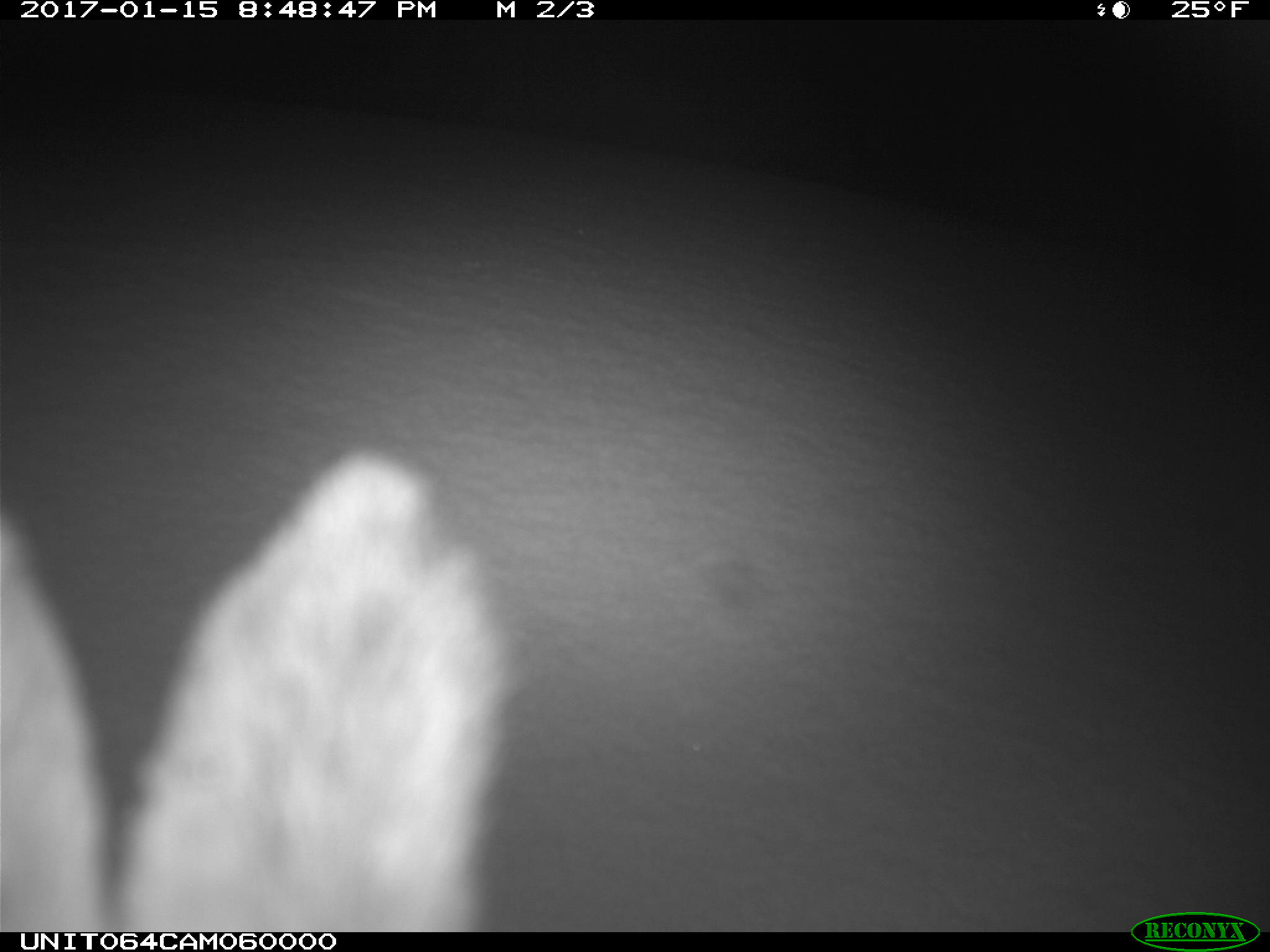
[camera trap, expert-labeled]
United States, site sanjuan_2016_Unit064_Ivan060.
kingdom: Animalia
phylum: Chordata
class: Mammalia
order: Lagomorpha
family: Leporidae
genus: Lepus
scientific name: Lepus americanus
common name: snowshoe hare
Lepus americanus (snowshoe hare).